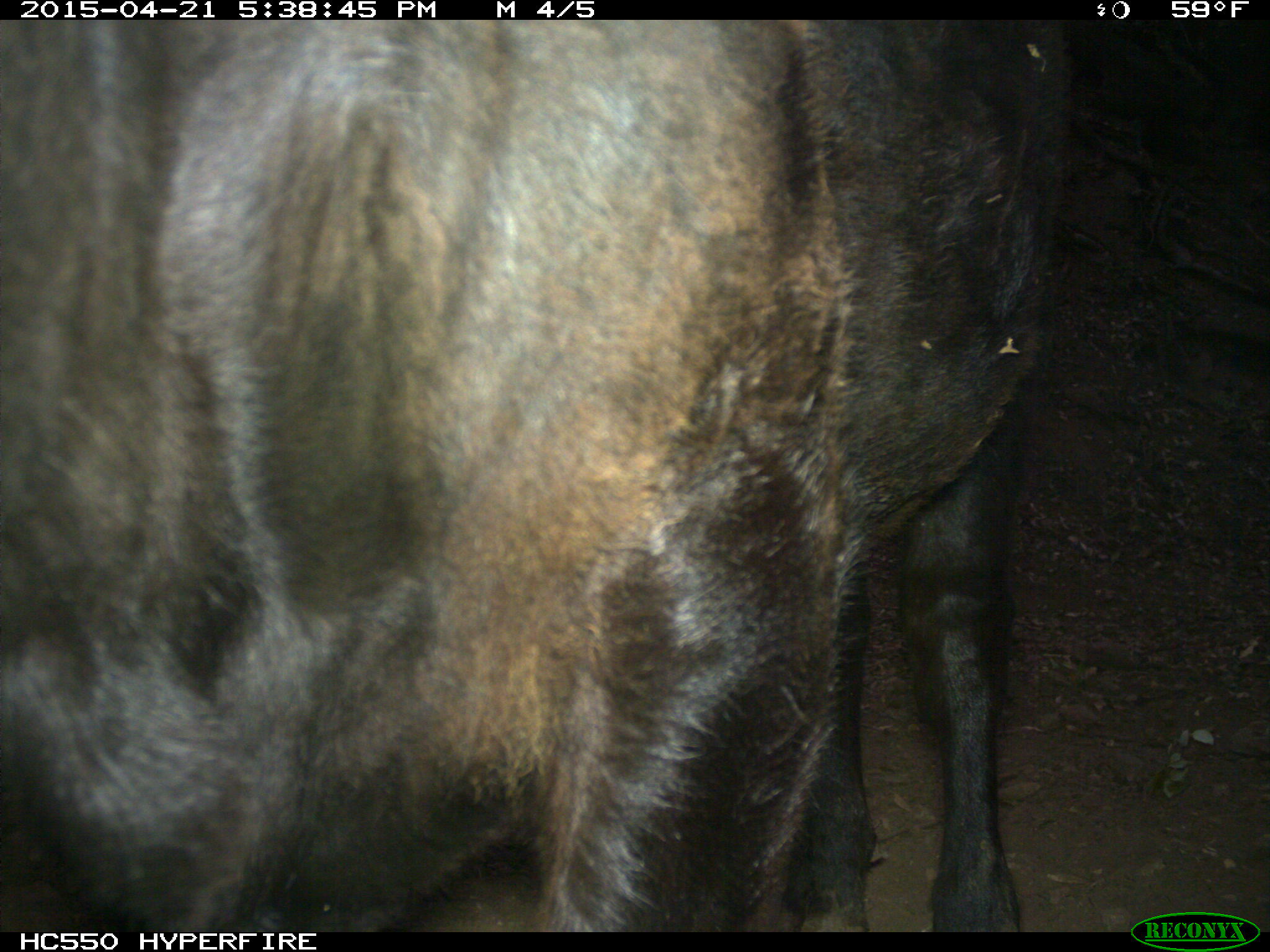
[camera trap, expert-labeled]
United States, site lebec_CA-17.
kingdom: Animalia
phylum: Chordata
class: Mammalia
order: Artiodactyla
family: Bovidae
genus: Bos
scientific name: Bos taurus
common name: domestic cow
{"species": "Bos taurus (domestic cow)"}